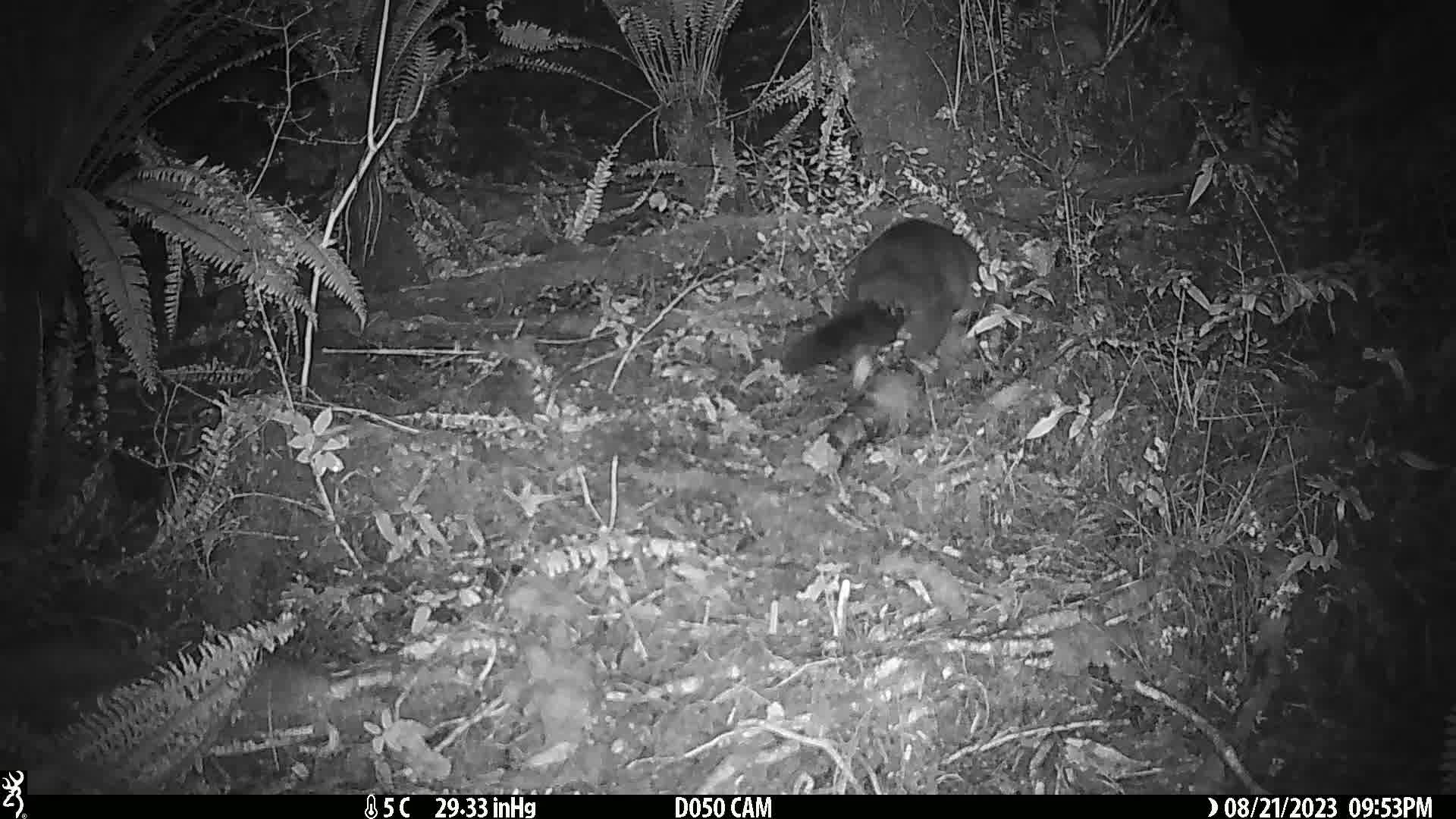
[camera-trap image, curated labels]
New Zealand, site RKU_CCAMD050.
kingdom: Animalia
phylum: Chordata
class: Mammalia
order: Diprotodontia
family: Phalangeridae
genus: Trichosurus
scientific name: Trichosurus vulpecula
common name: common brushtail possum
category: possum